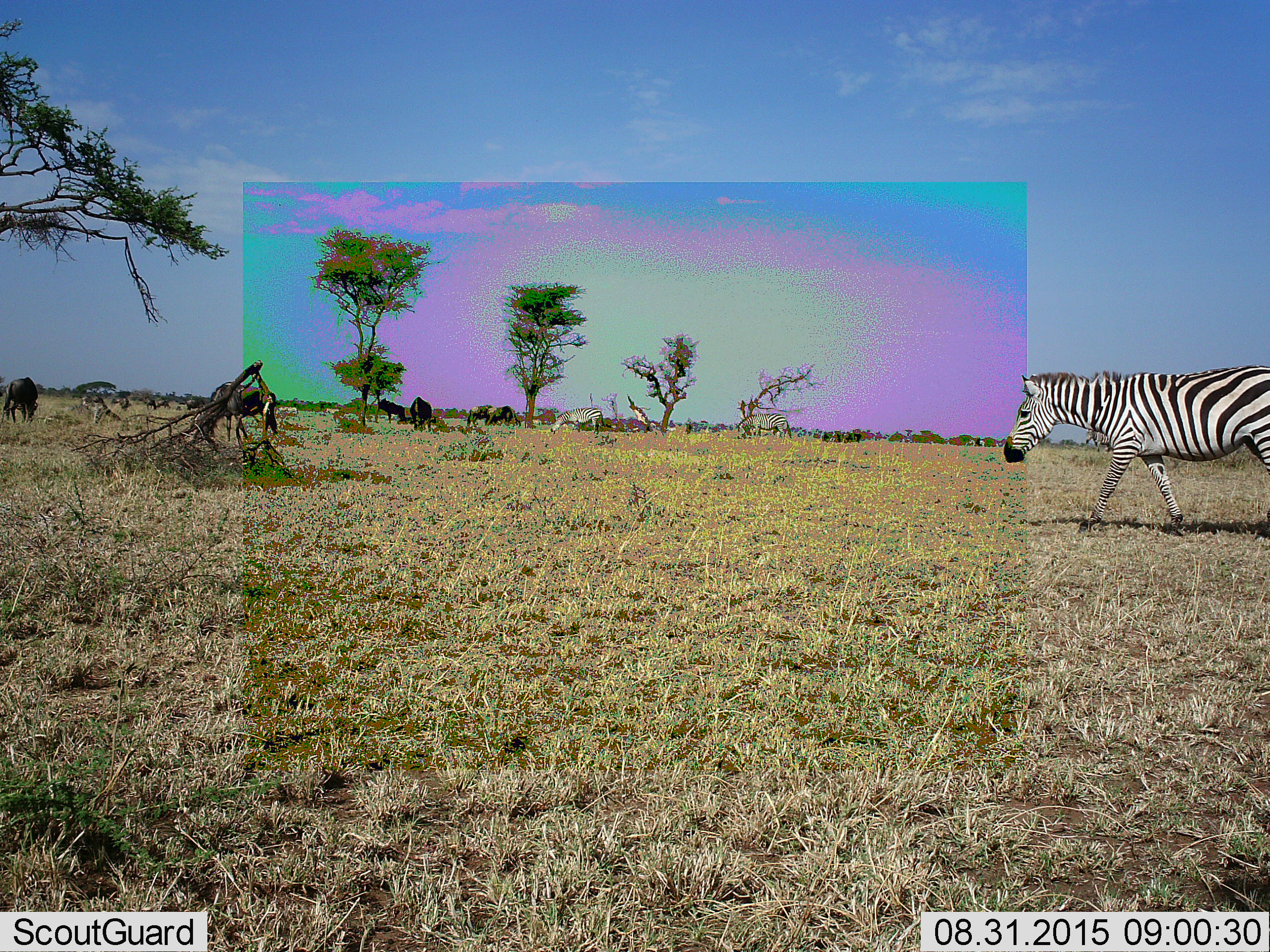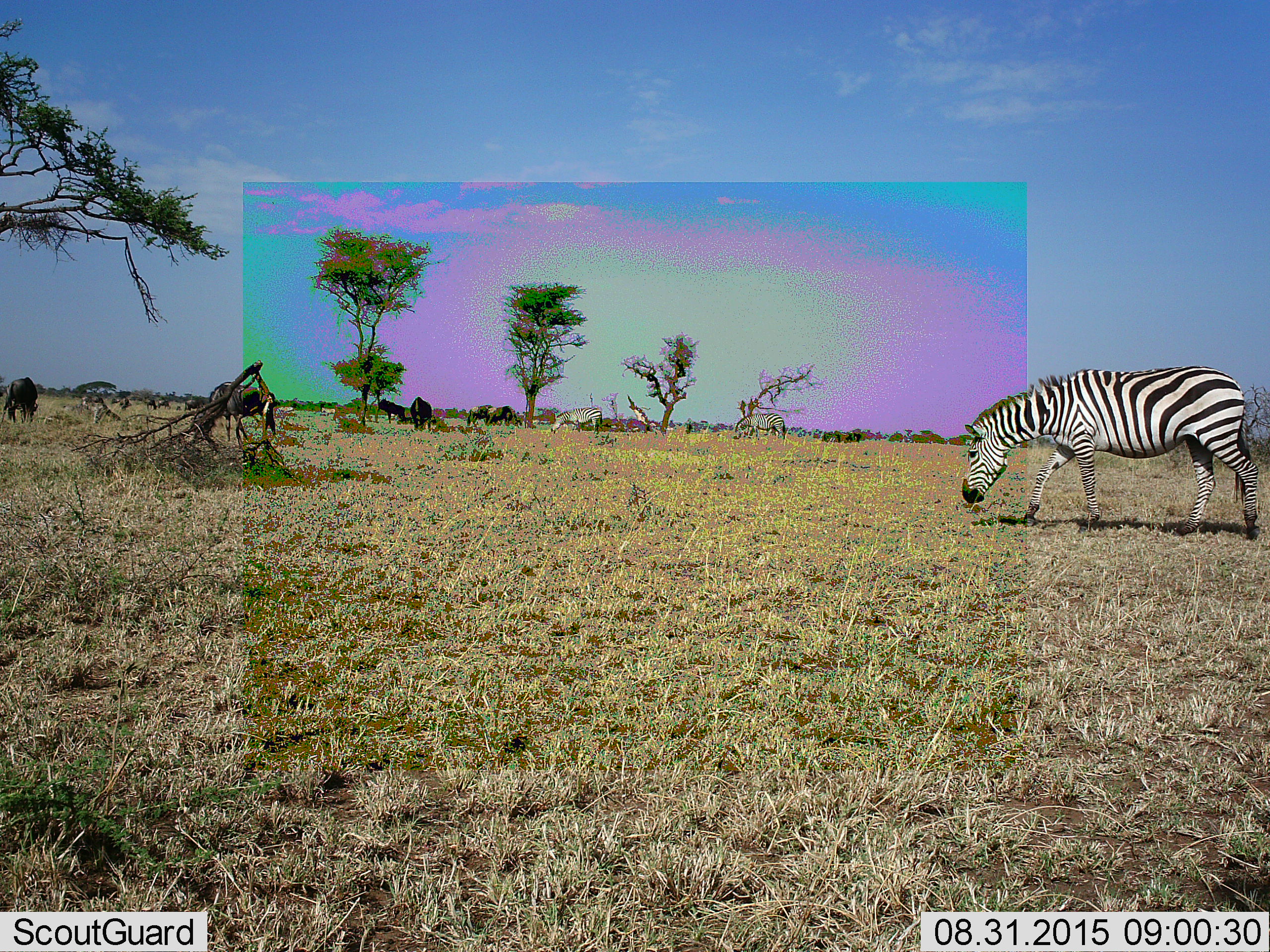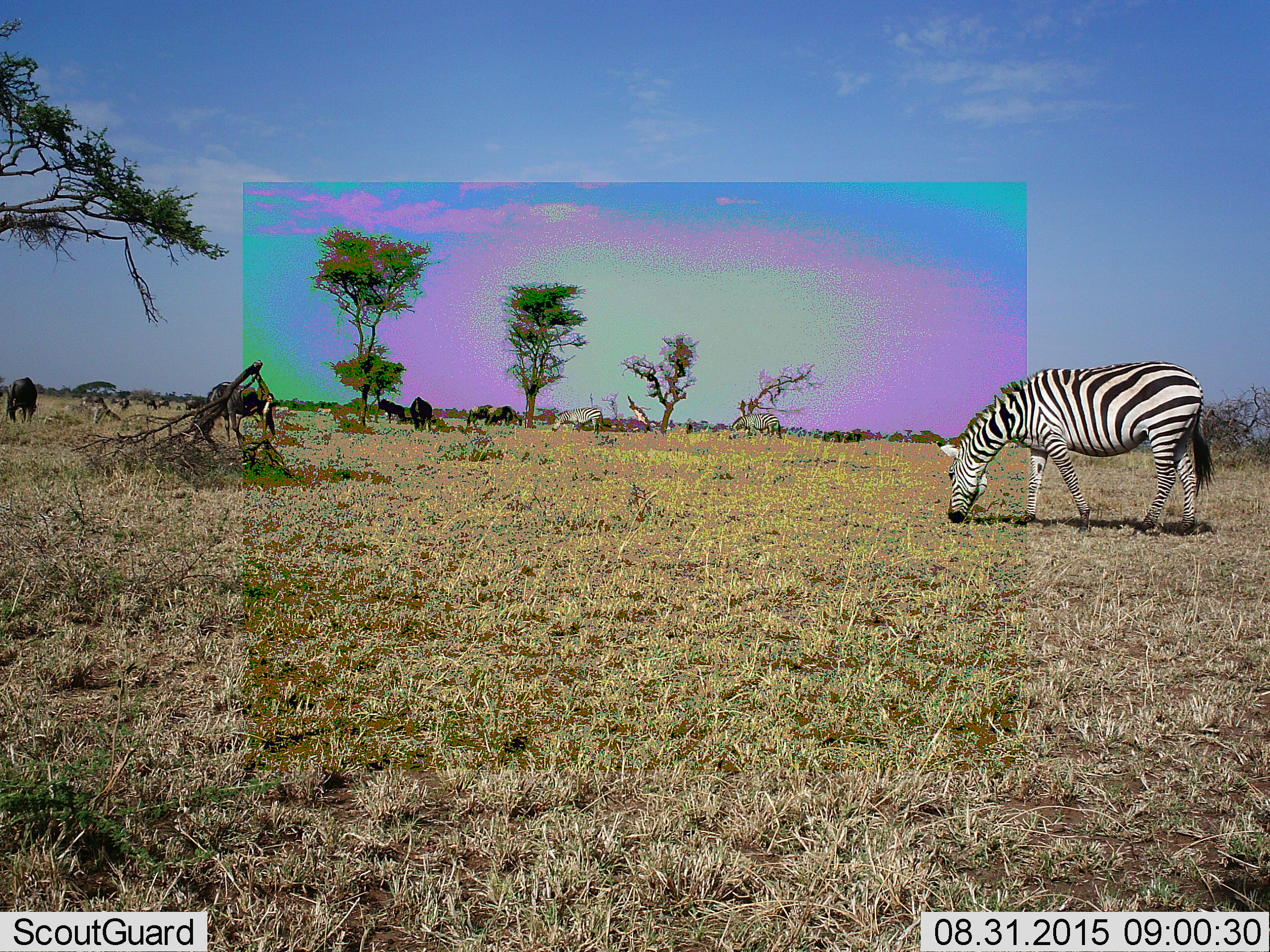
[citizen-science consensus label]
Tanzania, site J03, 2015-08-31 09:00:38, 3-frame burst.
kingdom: Animalia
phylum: Chordata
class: Mammalia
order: Artiodactyla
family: Bovidae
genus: Connochaetes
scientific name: Connochaetes taurinus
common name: blue wildebeest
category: wildebeest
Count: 11-50.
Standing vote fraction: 14%.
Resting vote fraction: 0%.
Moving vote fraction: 29%.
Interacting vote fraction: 0%.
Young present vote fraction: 0%.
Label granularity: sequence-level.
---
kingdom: Animalia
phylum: Chordata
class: Mammalia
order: Perissodactyla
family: Equidae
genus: Equus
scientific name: Equus quagga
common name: plains zebra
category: zebra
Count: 5.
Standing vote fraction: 12%.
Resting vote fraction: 0%.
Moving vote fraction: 62%.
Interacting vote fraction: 0%.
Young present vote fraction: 0%.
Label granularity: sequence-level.